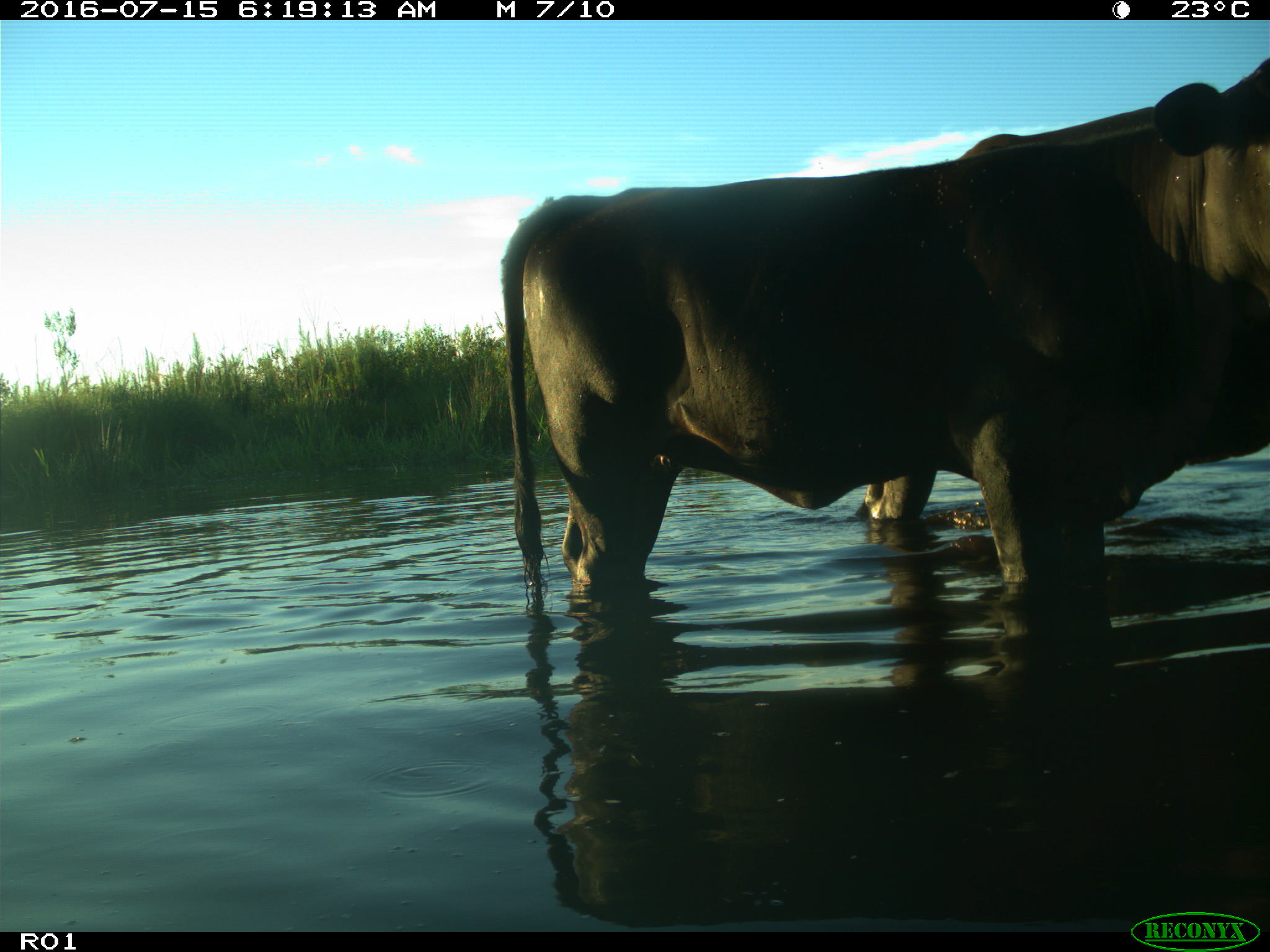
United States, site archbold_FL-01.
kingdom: Animalia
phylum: Chordata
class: Mammalia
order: Artiodactyla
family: Bovidae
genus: Bos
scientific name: Bos taurus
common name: domestic cow